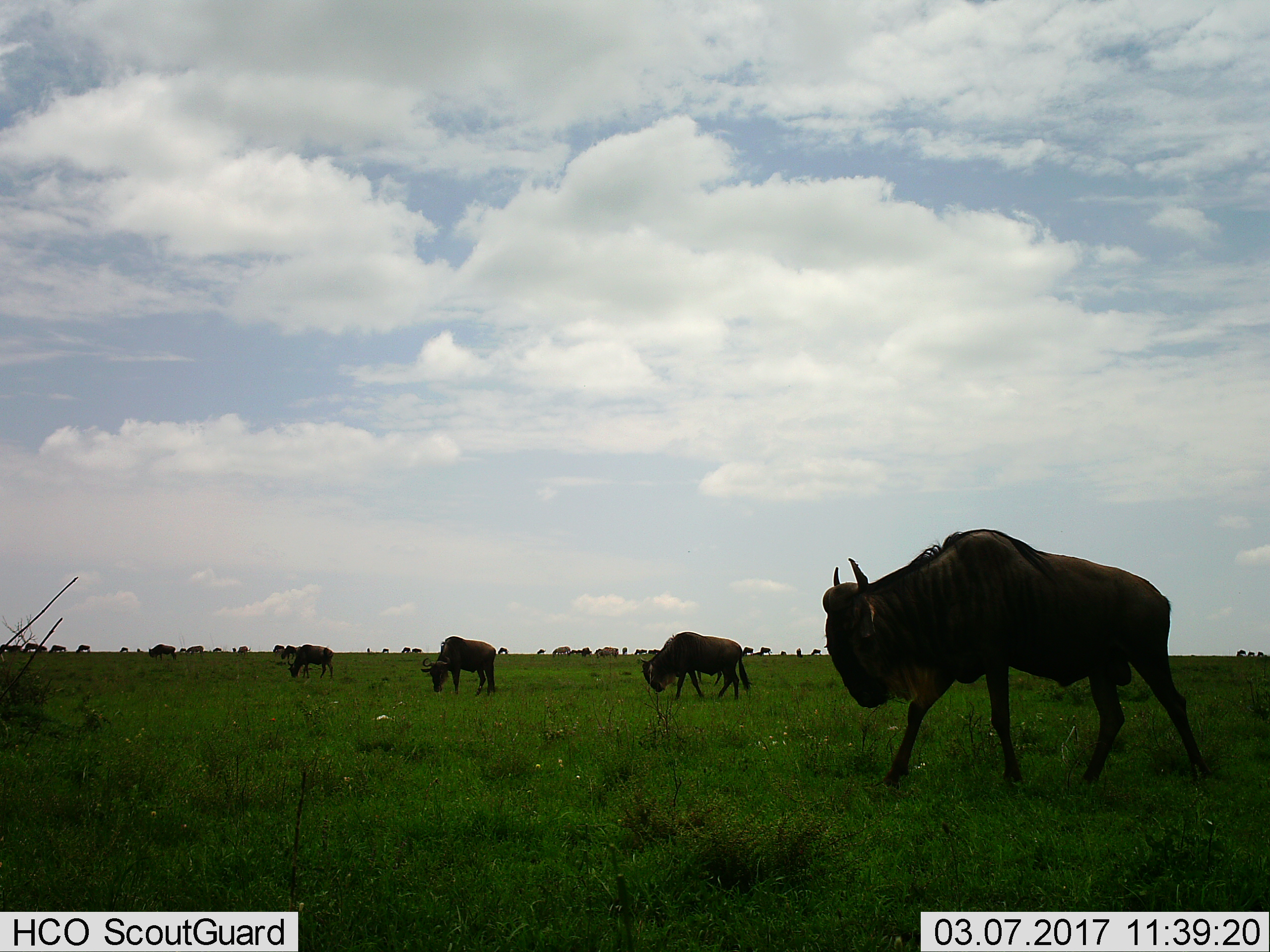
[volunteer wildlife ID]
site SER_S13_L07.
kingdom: Animalia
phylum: Chordata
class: Mammalia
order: Artiodactyla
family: Bovidae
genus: Connochaetes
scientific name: Connochaetes taurinus taurinus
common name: blue wildebeest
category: wildebeestblue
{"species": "wildebeestblue (blue wildebeest) (Connochaetes taurinus taurinus)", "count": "11-50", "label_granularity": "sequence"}